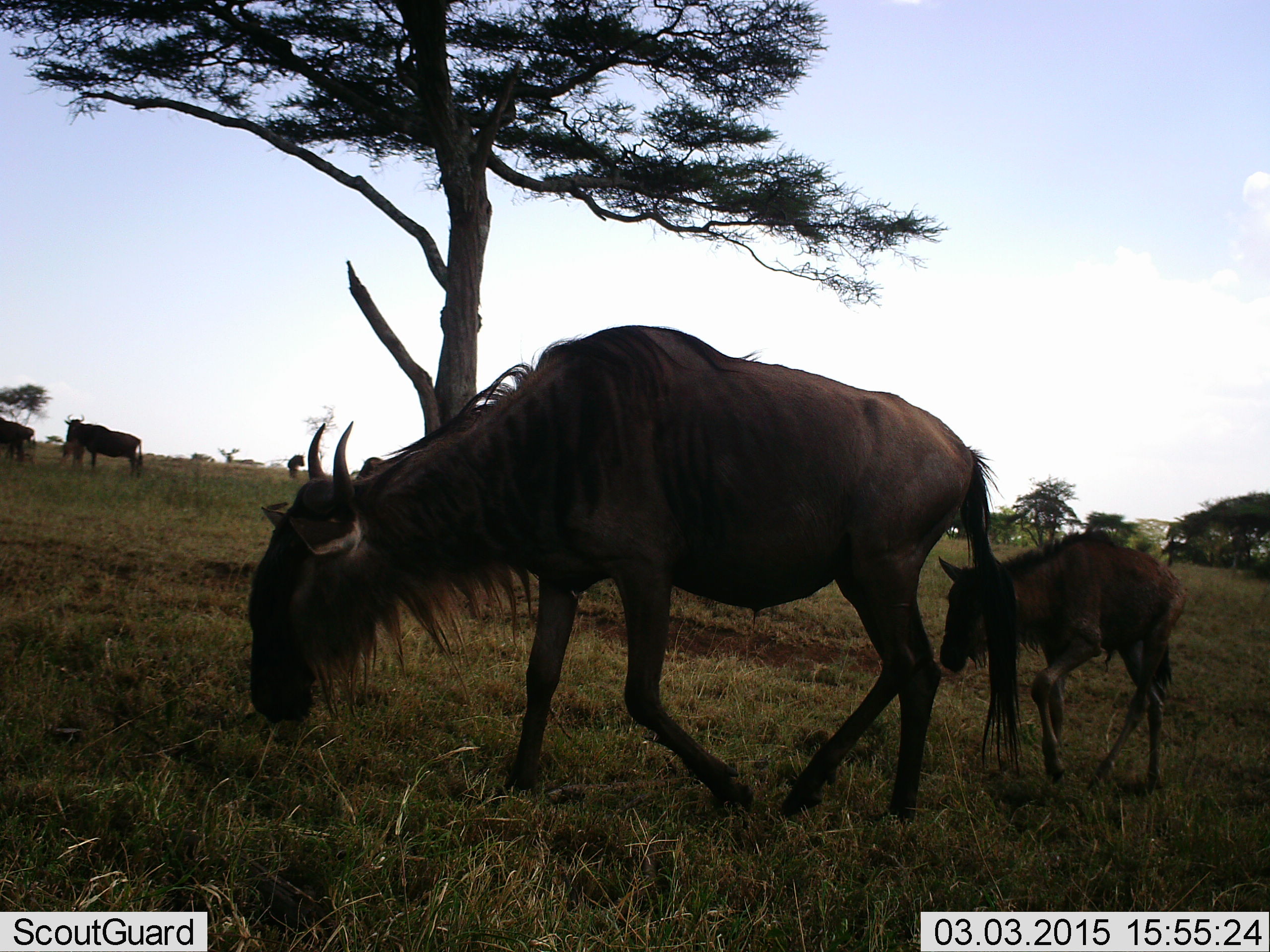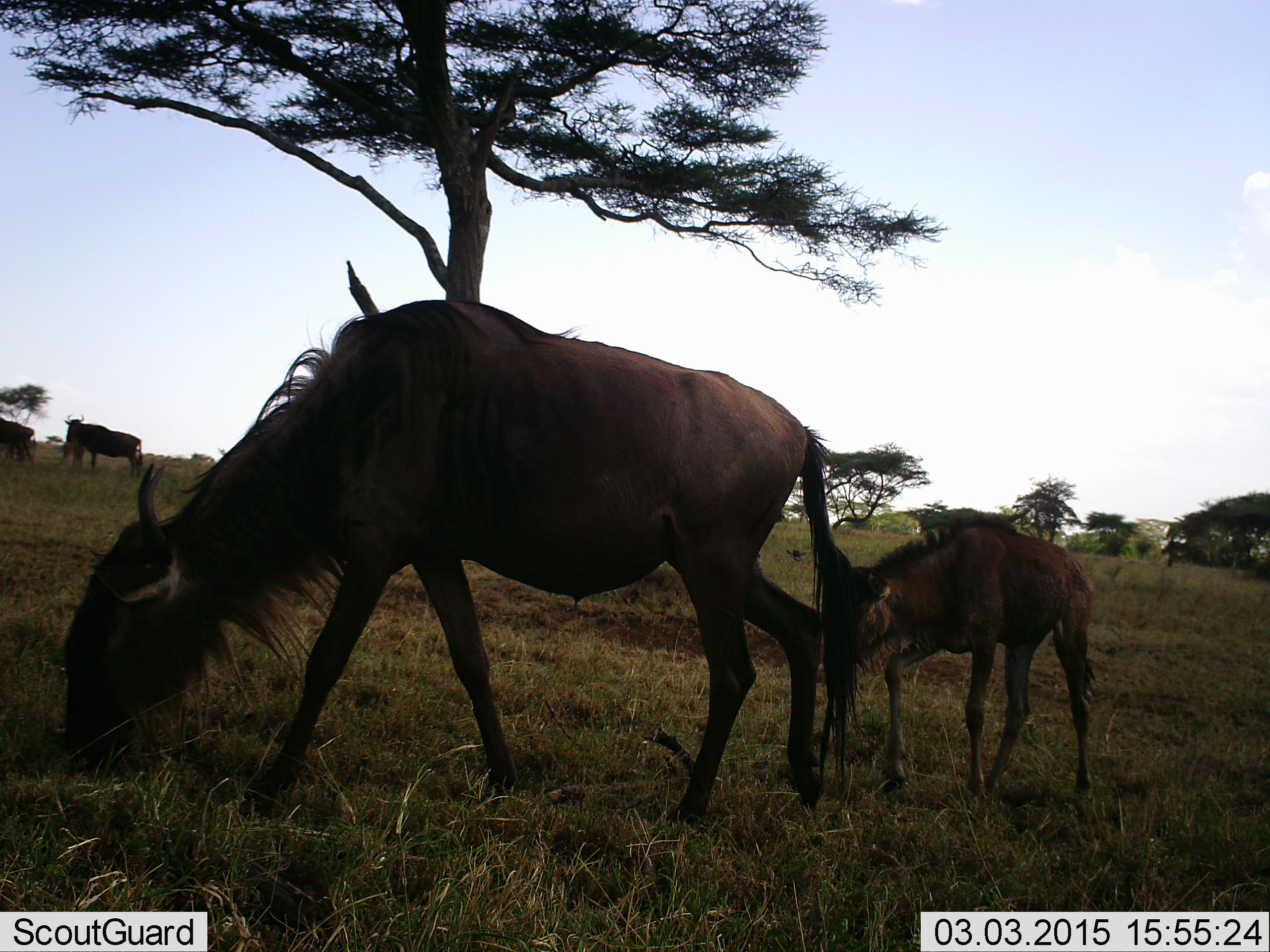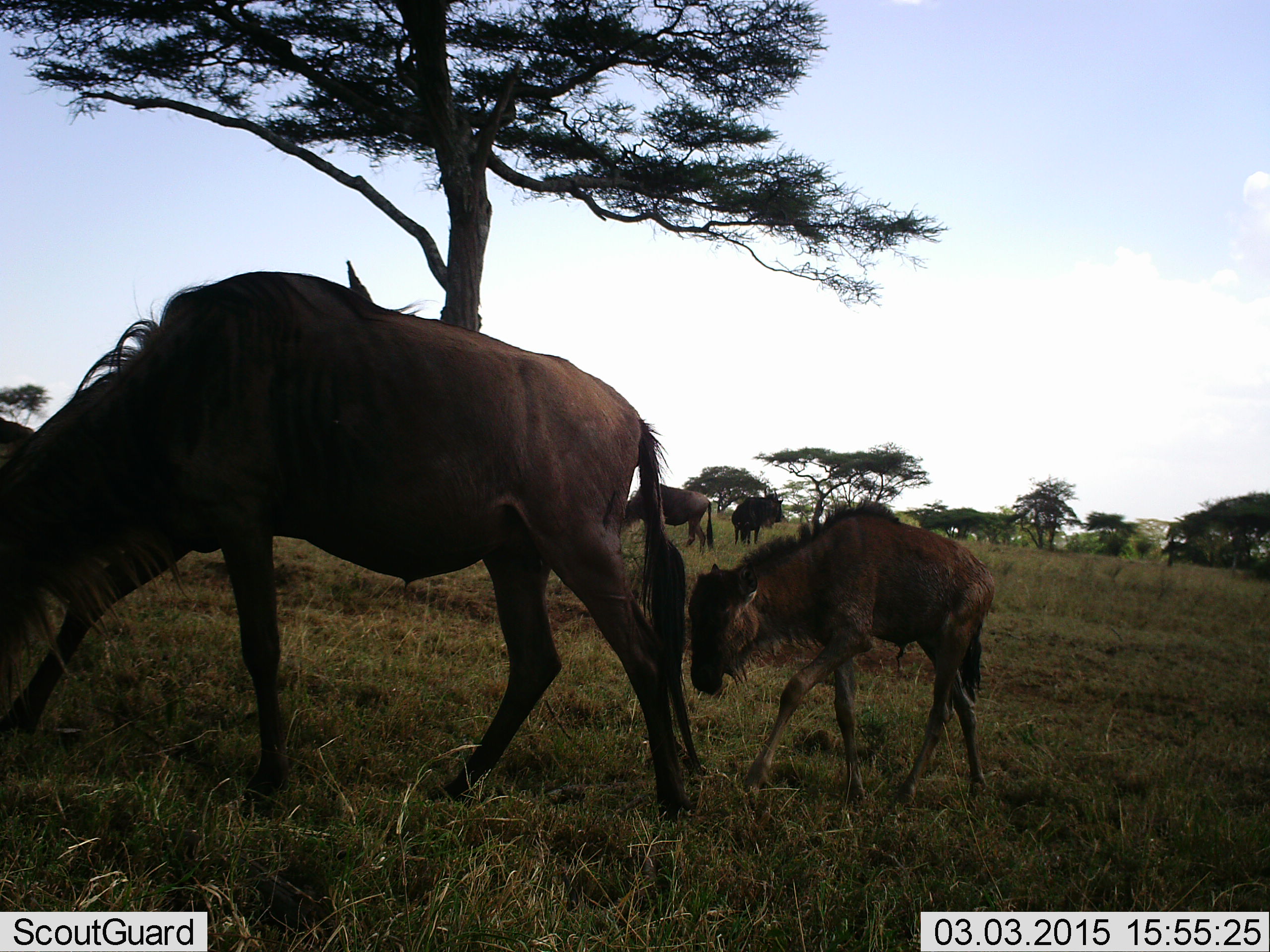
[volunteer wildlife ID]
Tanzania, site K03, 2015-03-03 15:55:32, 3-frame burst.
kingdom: Animalia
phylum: Chordata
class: Mammalia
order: Artiodactyla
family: Bovidae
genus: Connochaetes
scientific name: Connochaetes taurinus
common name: blue wildebeest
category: wildebeest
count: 6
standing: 60%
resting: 0%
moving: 60%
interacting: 0%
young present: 100%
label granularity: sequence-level